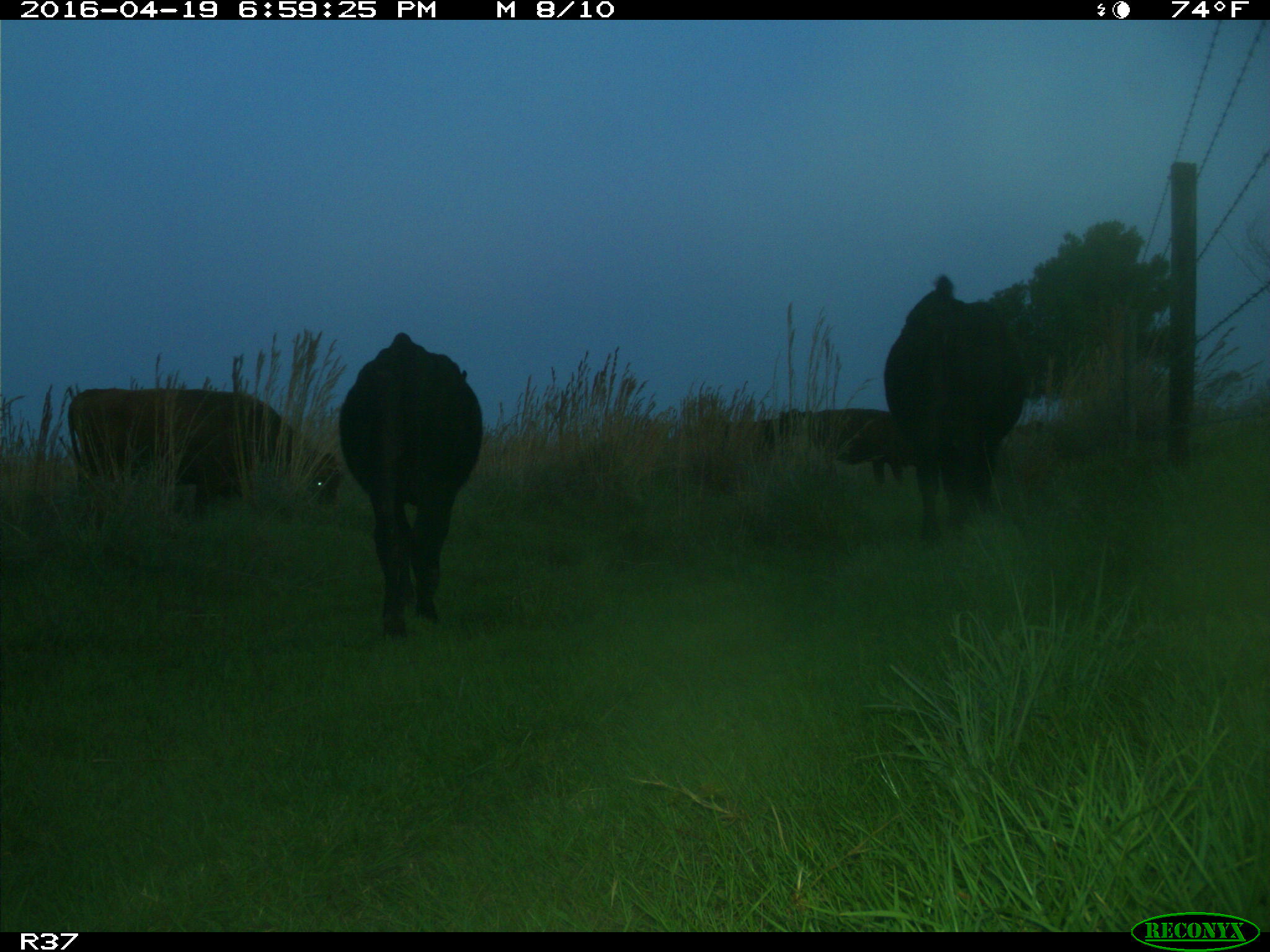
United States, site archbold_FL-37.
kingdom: Animalia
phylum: Chordata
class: Mammalia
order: Artiodactyla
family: Bovidae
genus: Bos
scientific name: Bos taurus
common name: domestic cow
Bos taurus (domestic cow).